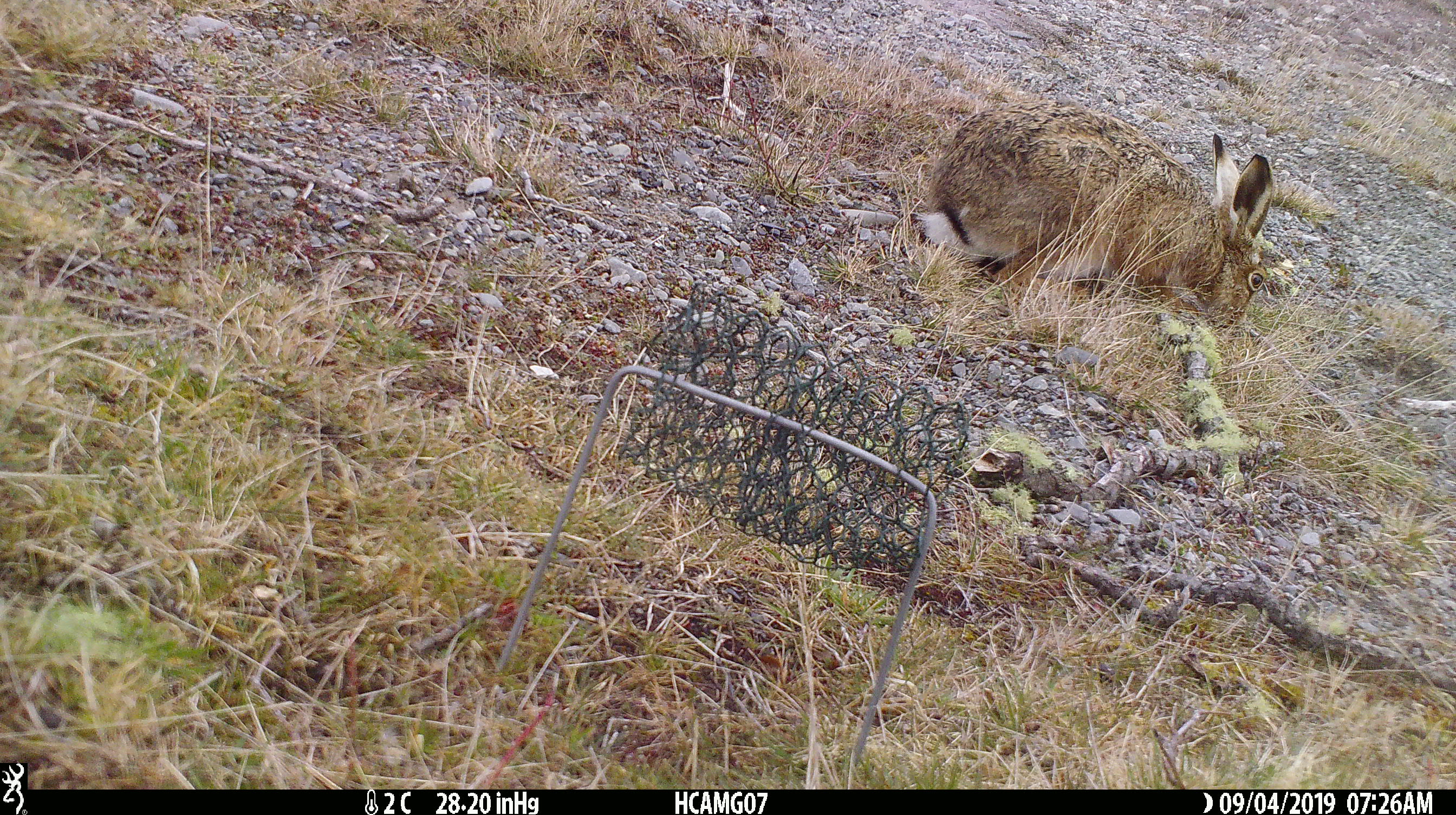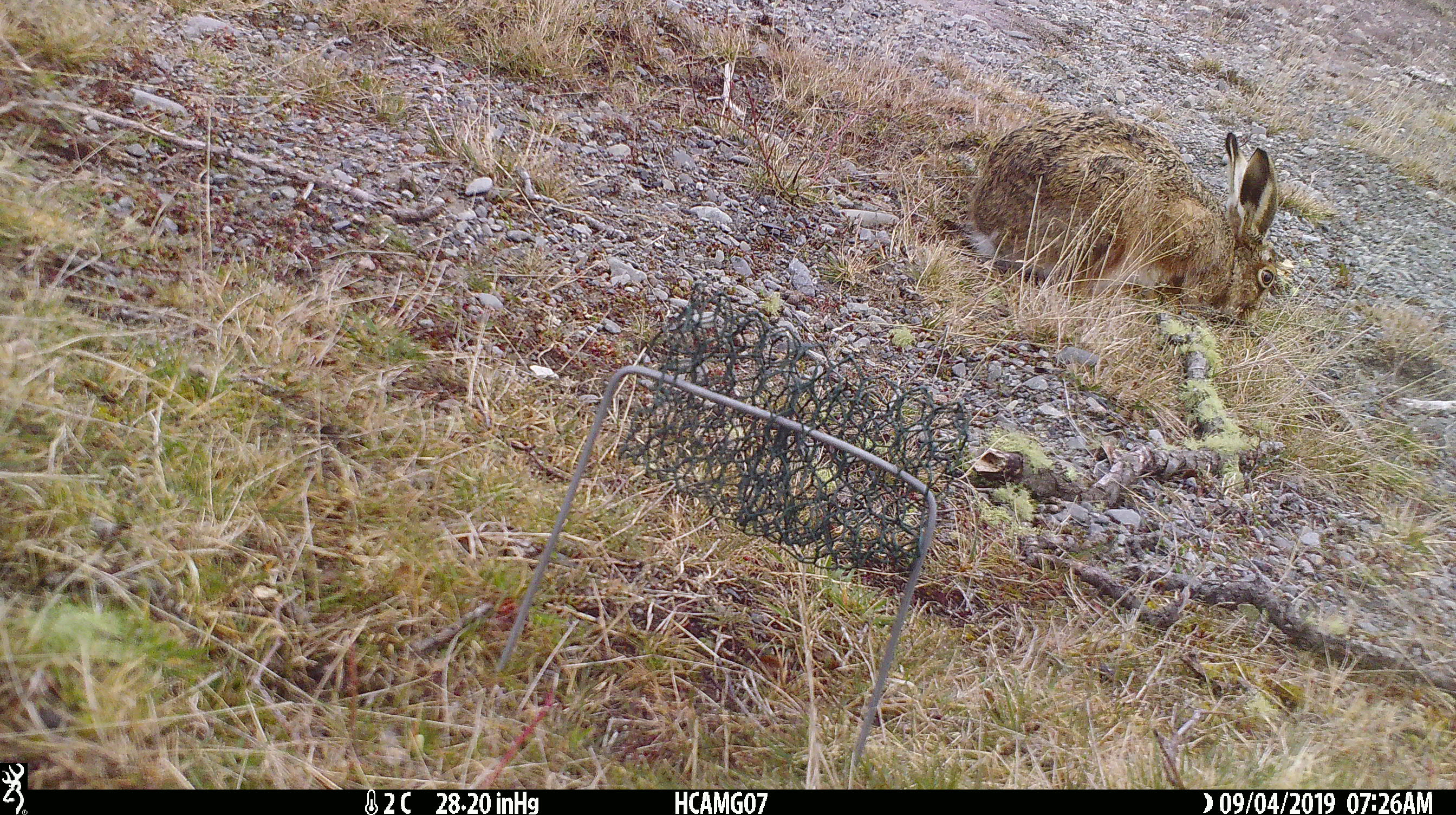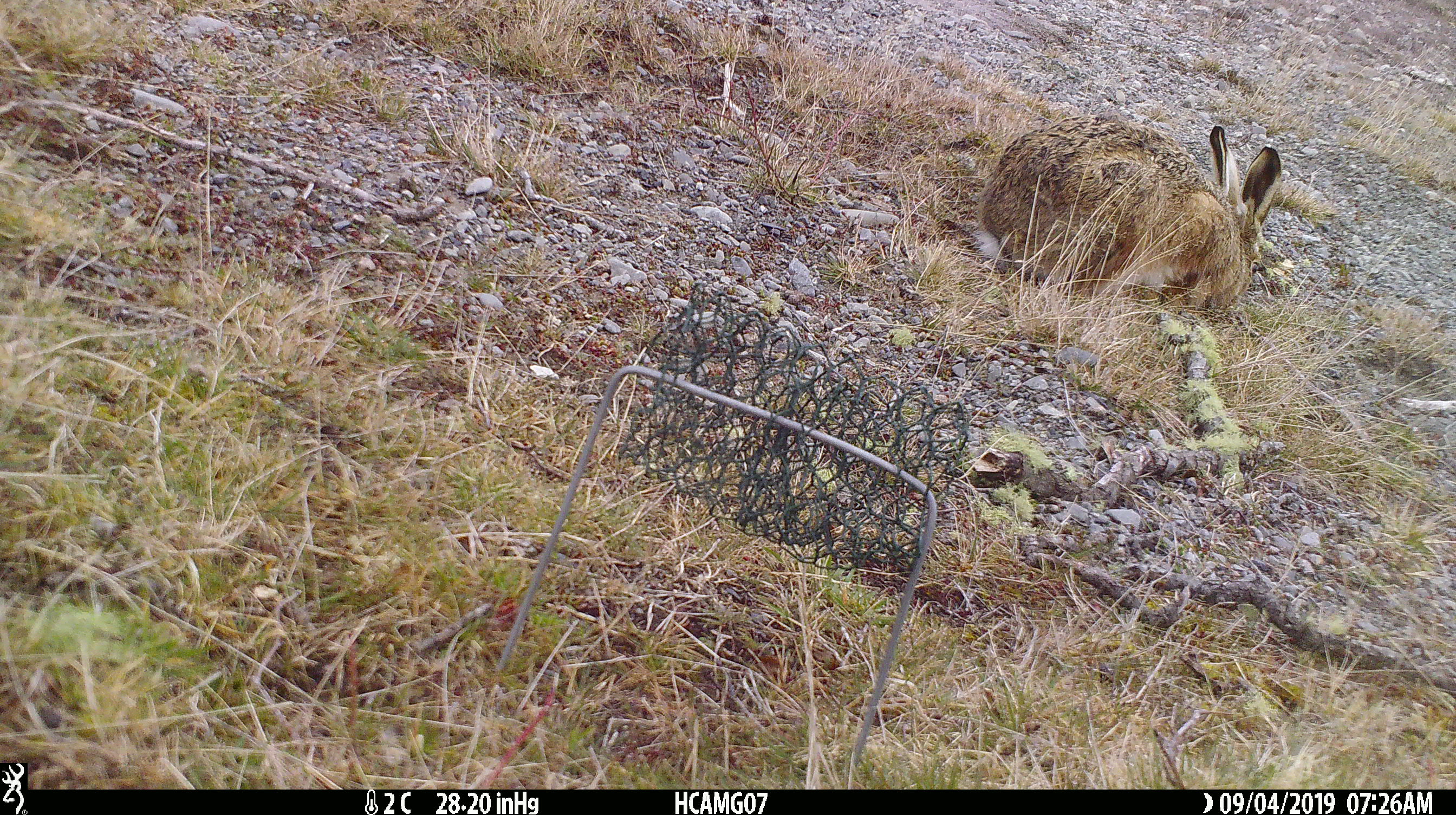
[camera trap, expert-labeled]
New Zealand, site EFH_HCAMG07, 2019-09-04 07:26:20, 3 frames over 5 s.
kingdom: Animalia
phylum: Chordata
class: Mammalia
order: Lagomorpha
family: Leporidae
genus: Lepus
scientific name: Lepus europaeus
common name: brown hare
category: hare